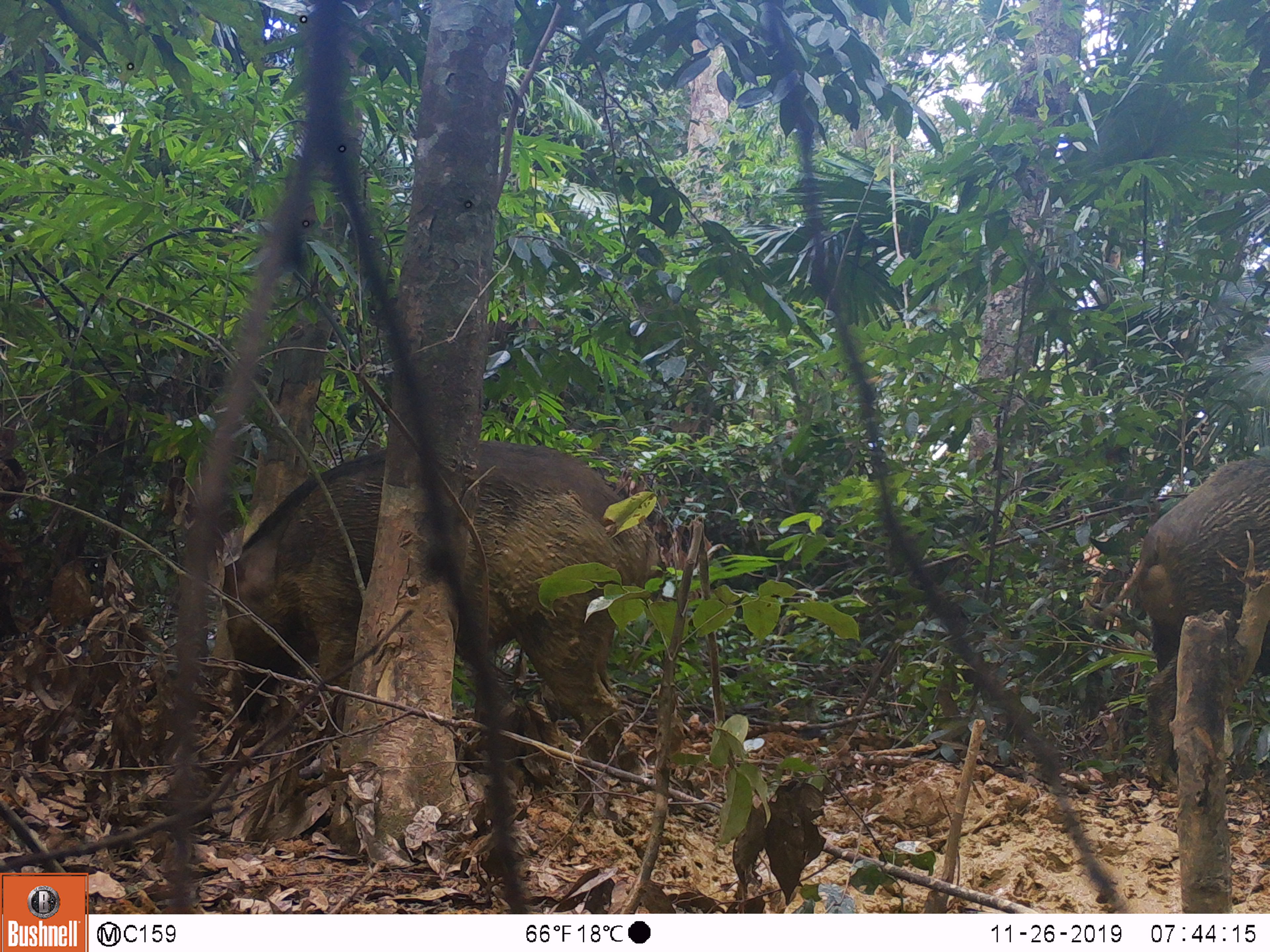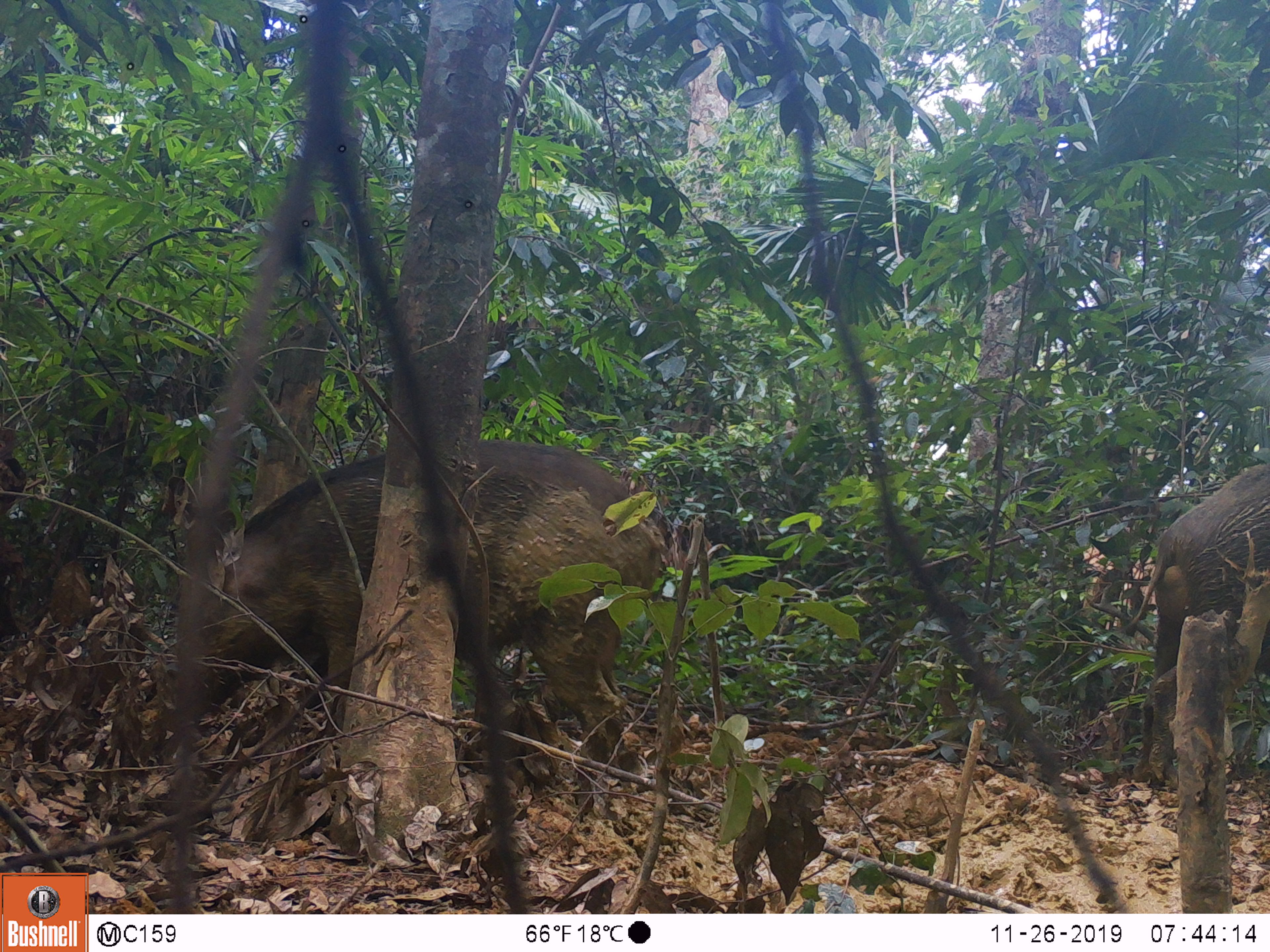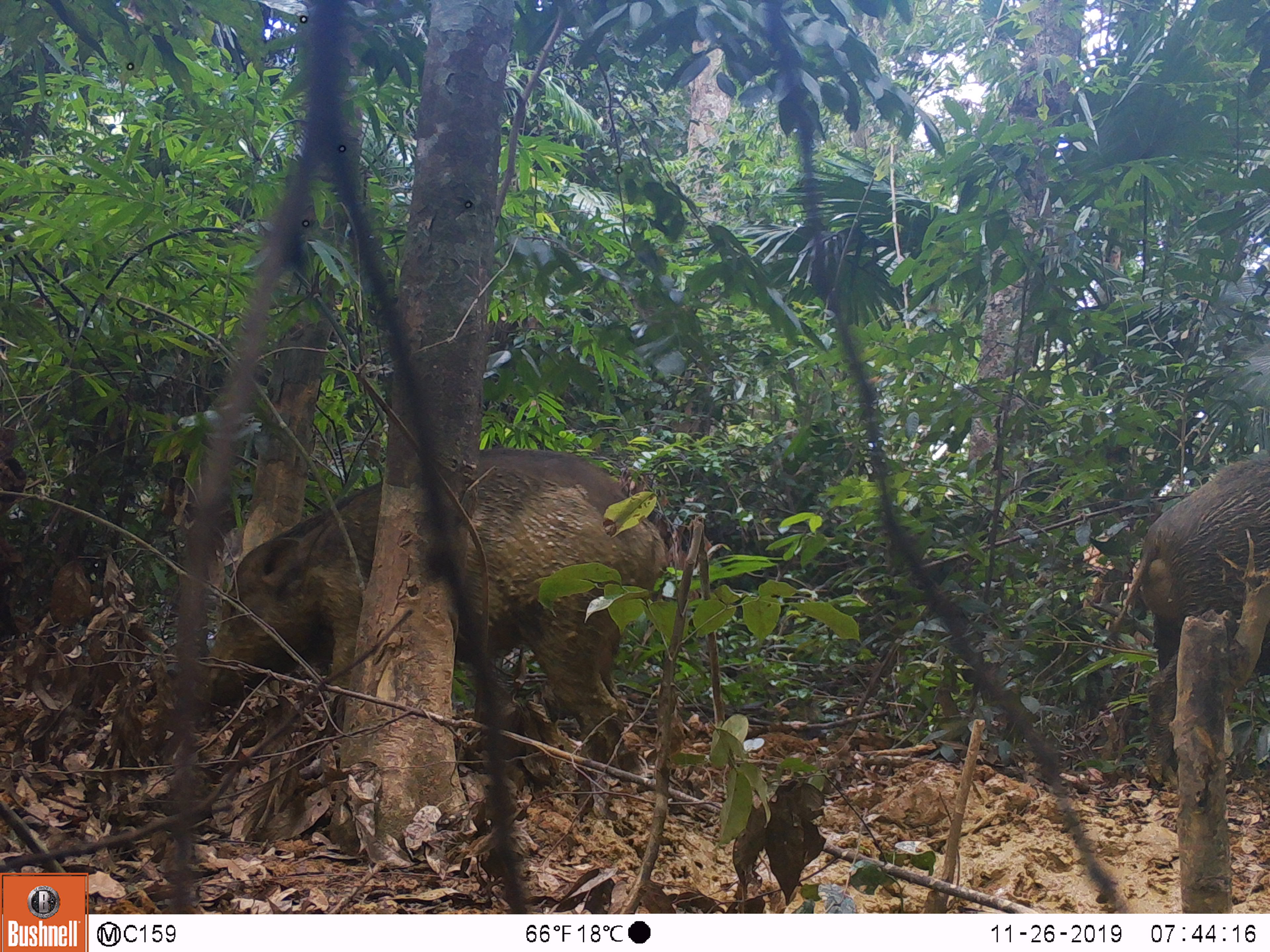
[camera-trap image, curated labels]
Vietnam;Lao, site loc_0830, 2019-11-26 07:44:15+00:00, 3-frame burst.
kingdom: Animalia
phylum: Chordata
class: Mammalia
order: Artiodactyla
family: Suidae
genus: Sus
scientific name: Sus scrofa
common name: eurasian wild pig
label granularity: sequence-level